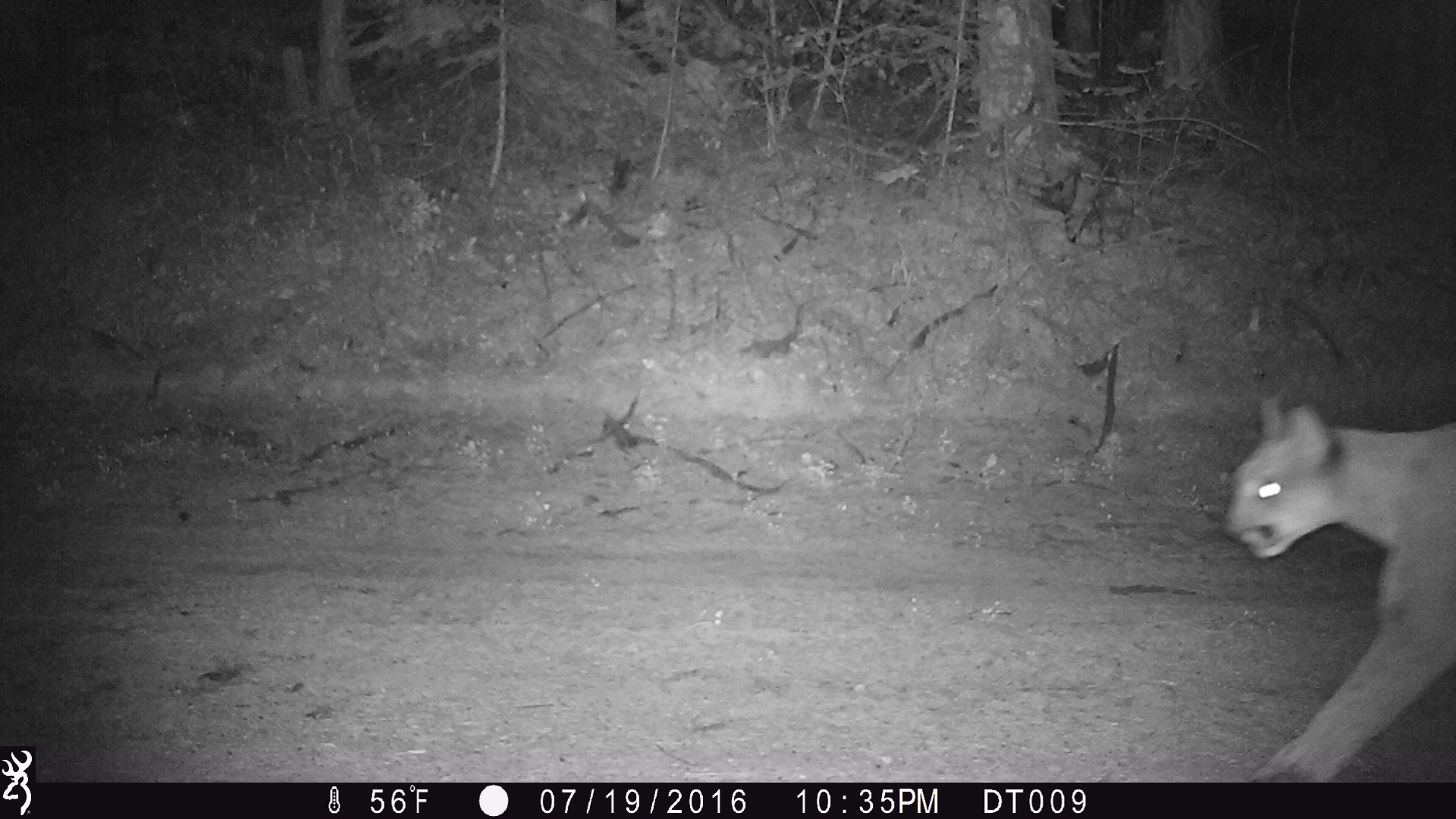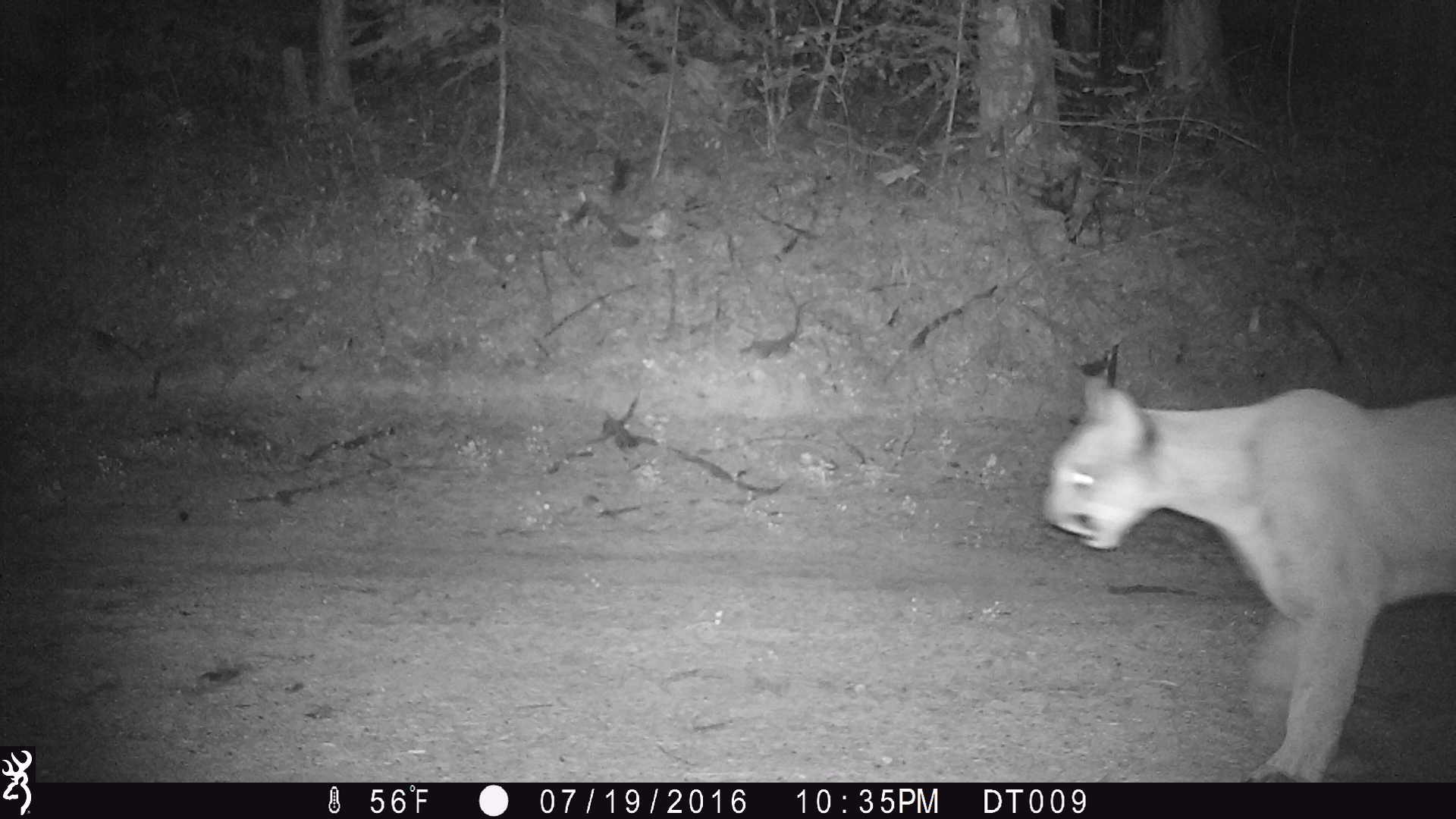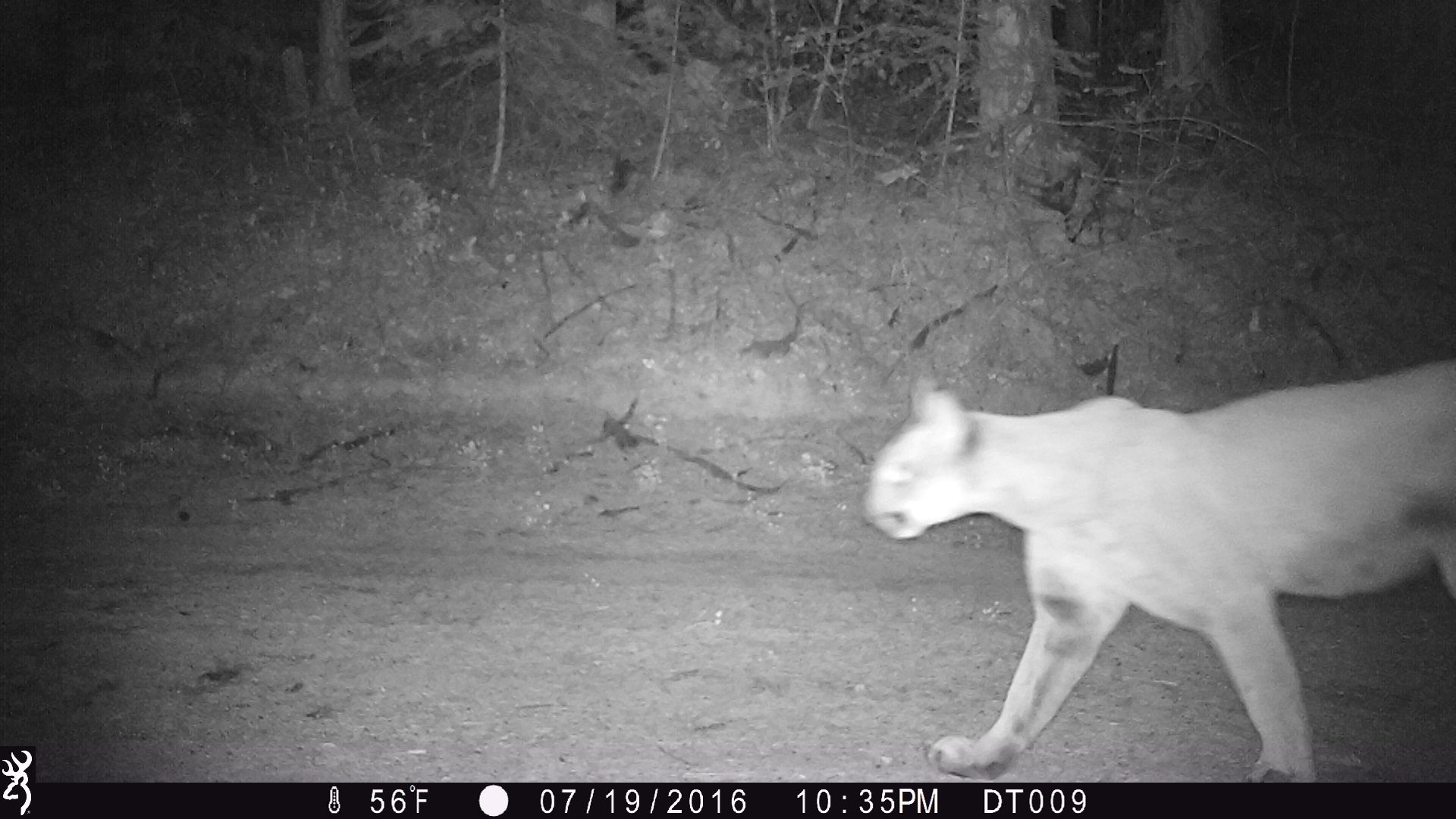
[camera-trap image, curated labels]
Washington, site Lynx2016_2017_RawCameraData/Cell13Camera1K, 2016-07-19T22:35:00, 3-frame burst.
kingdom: Animalia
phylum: Chordata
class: Mammalia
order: Carnivora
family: Felidae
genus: Puma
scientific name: Puma concolor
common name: mountain lion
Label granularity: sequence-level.